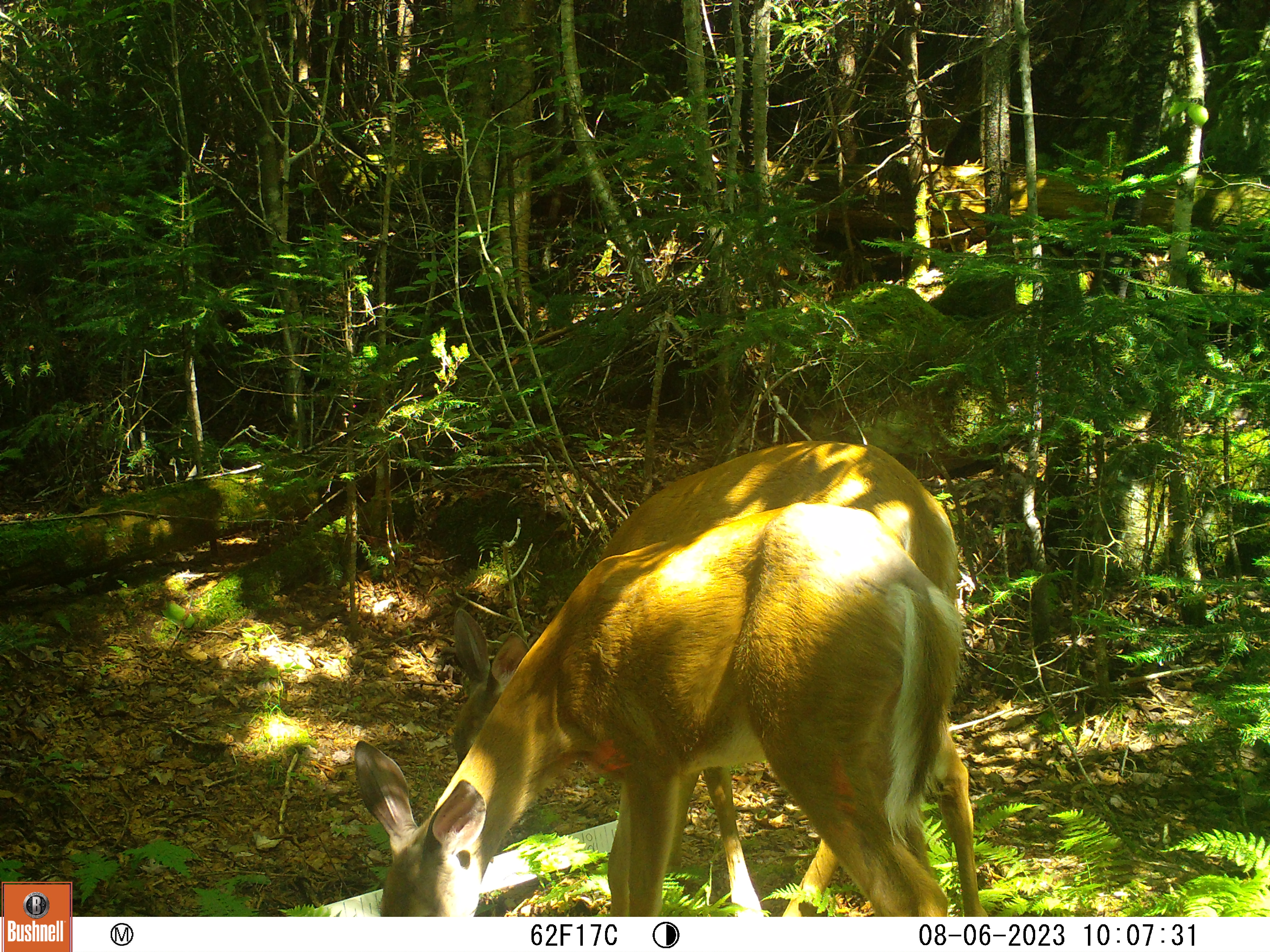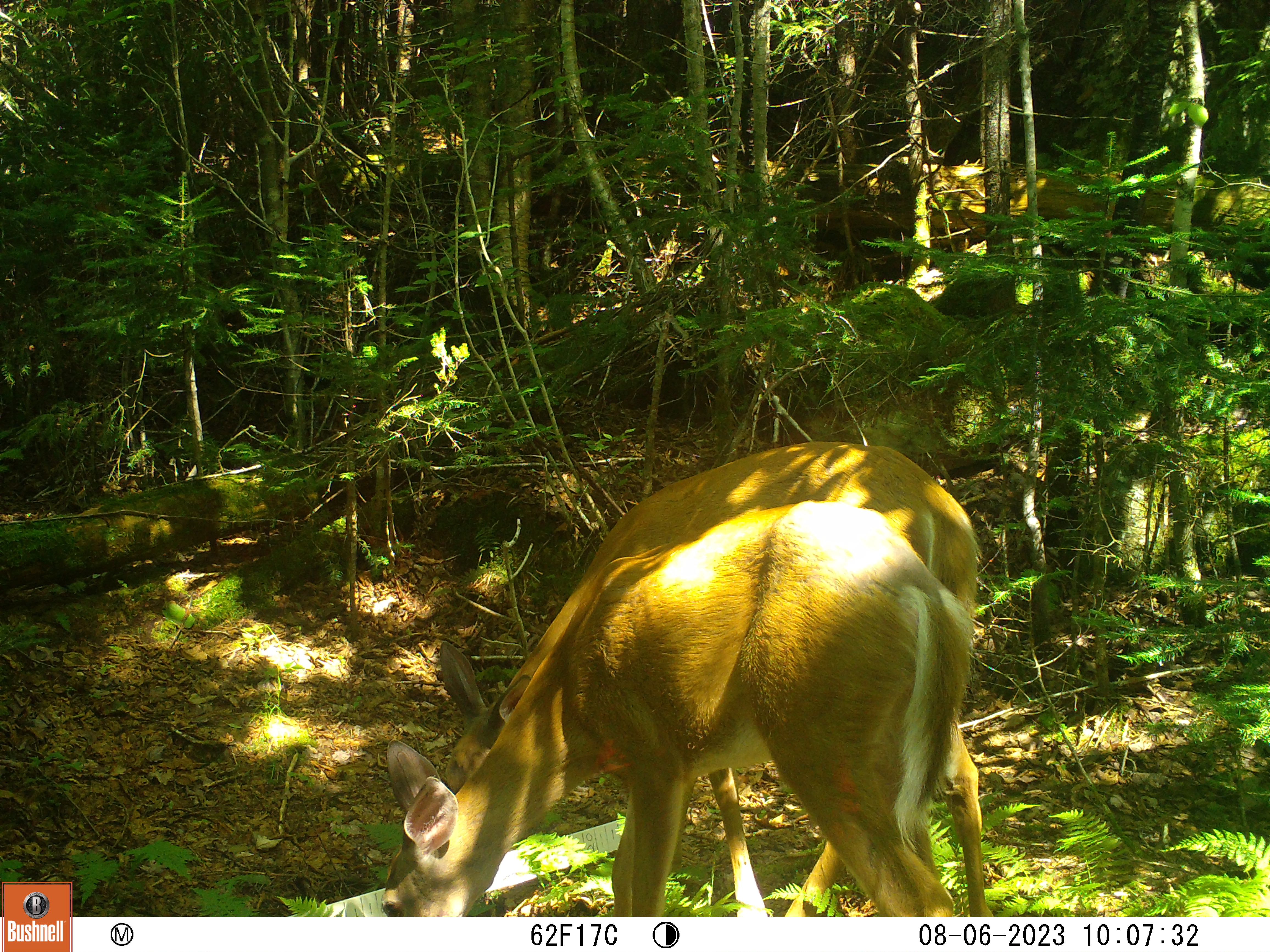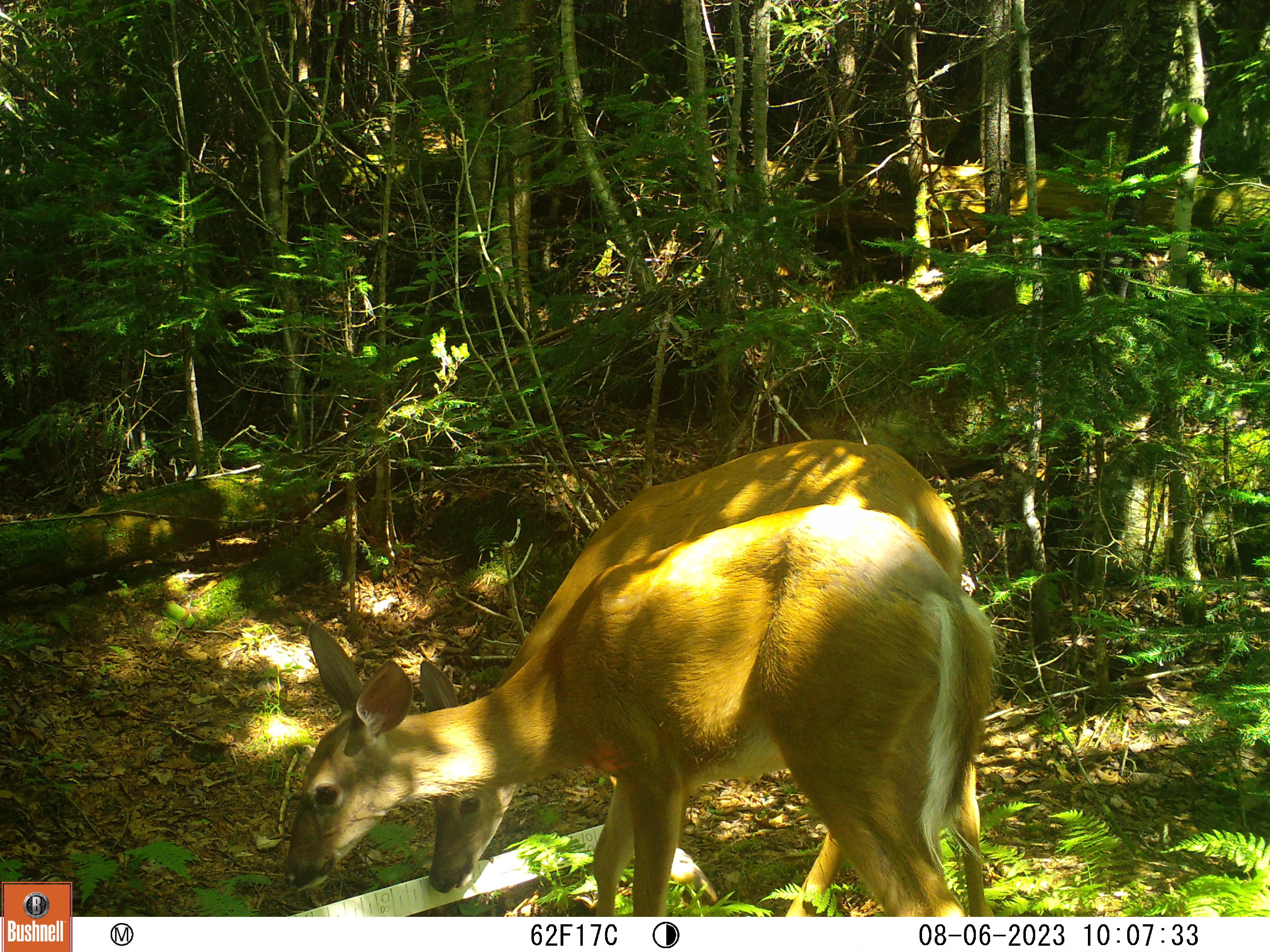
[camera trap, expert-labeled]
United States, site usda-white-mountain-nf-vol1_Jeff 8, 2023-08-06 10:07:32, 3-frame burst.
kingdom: Animalia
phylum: Chordata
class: Mammalia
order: Artiodactyla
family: Cervidae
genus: Odocoileus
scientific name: Odocoileus virginianus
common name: white-tailed deer